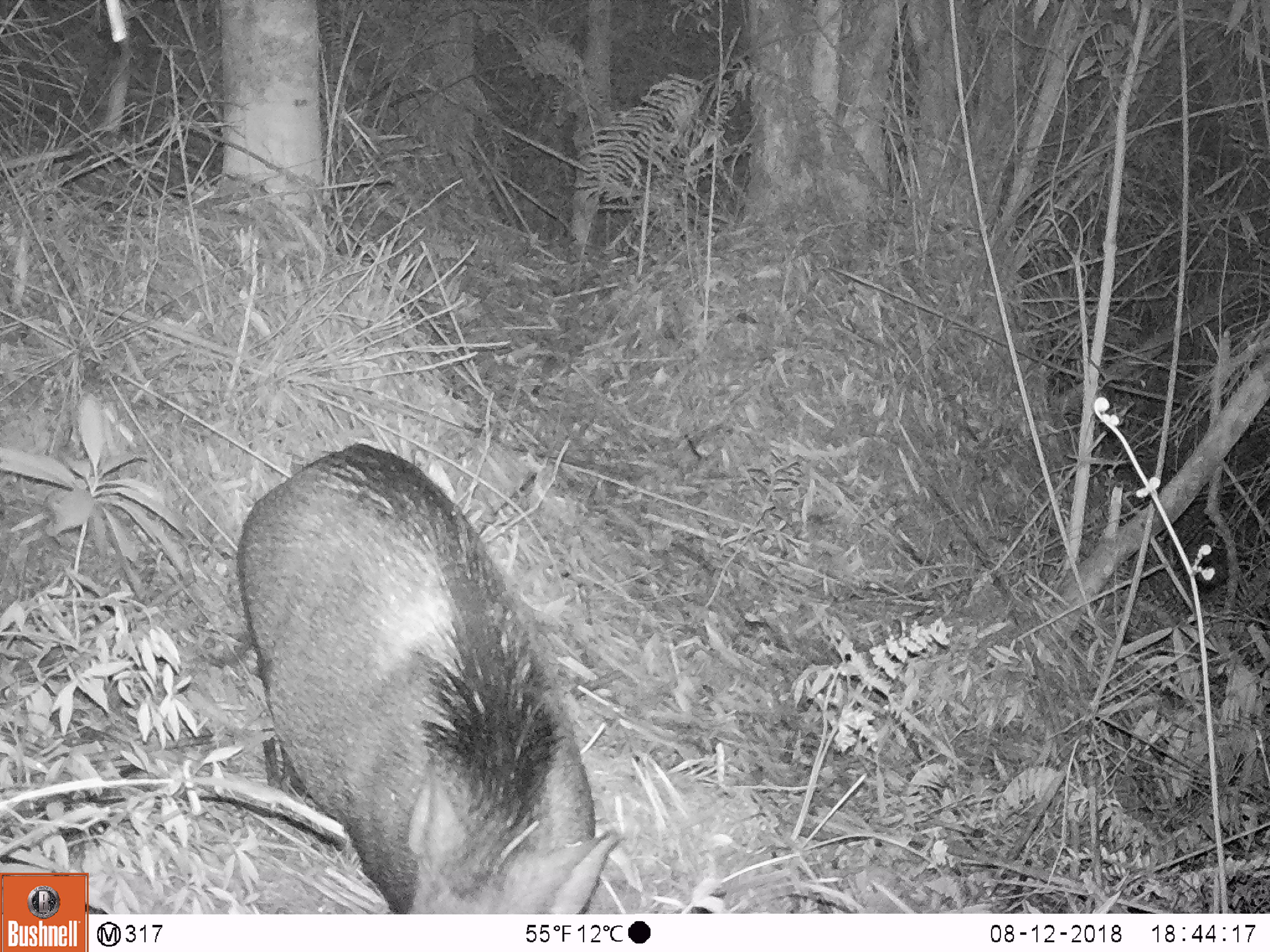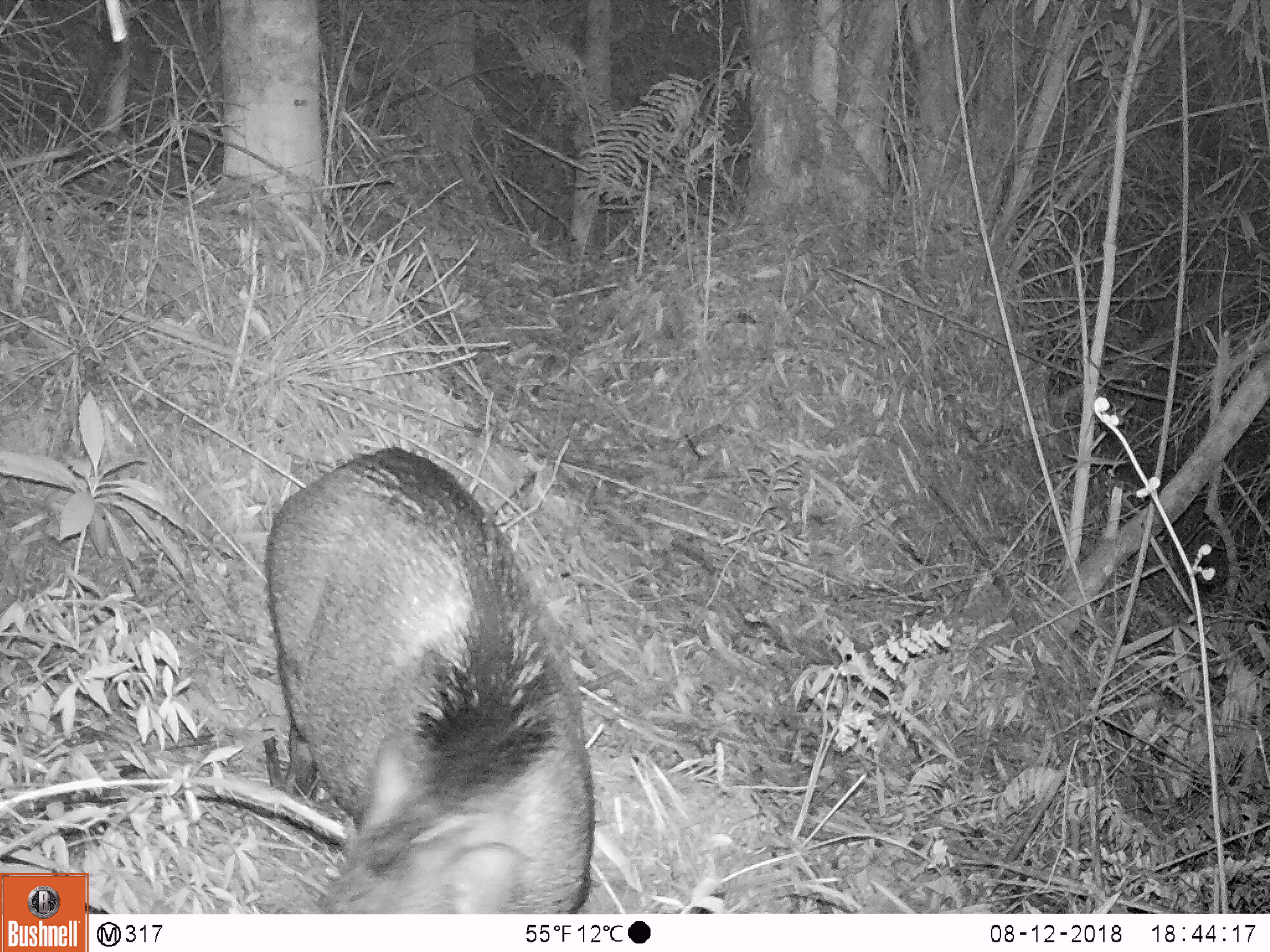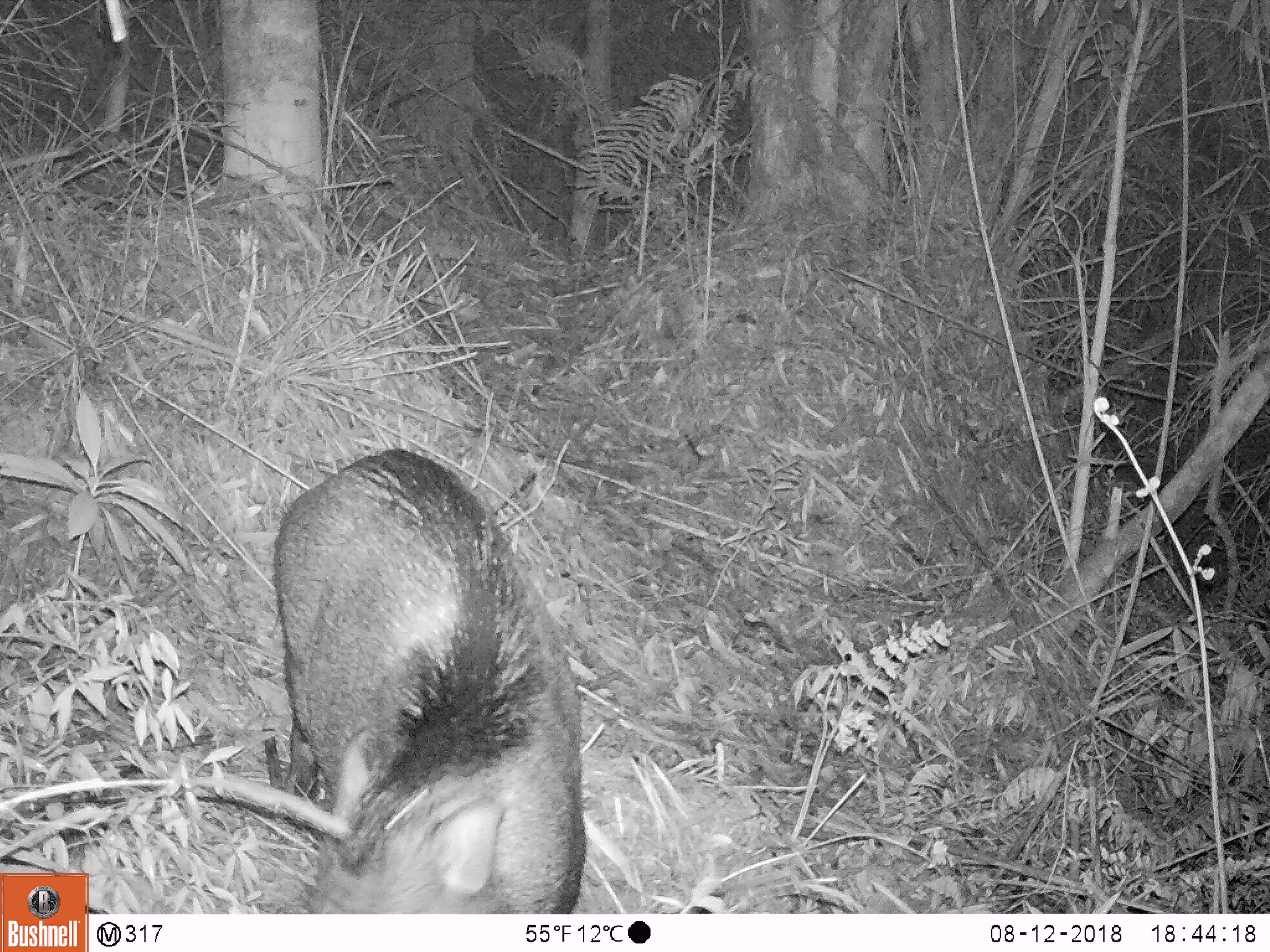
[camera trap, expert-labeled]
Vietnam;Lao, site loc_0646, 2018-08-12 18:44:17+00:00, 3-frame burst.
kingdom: Animalia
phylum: Chordata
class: Mammalia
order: Artiodactyla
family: Suidae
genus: Sus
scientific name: Sus scrofa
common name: eurasian wild pig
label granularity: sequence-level